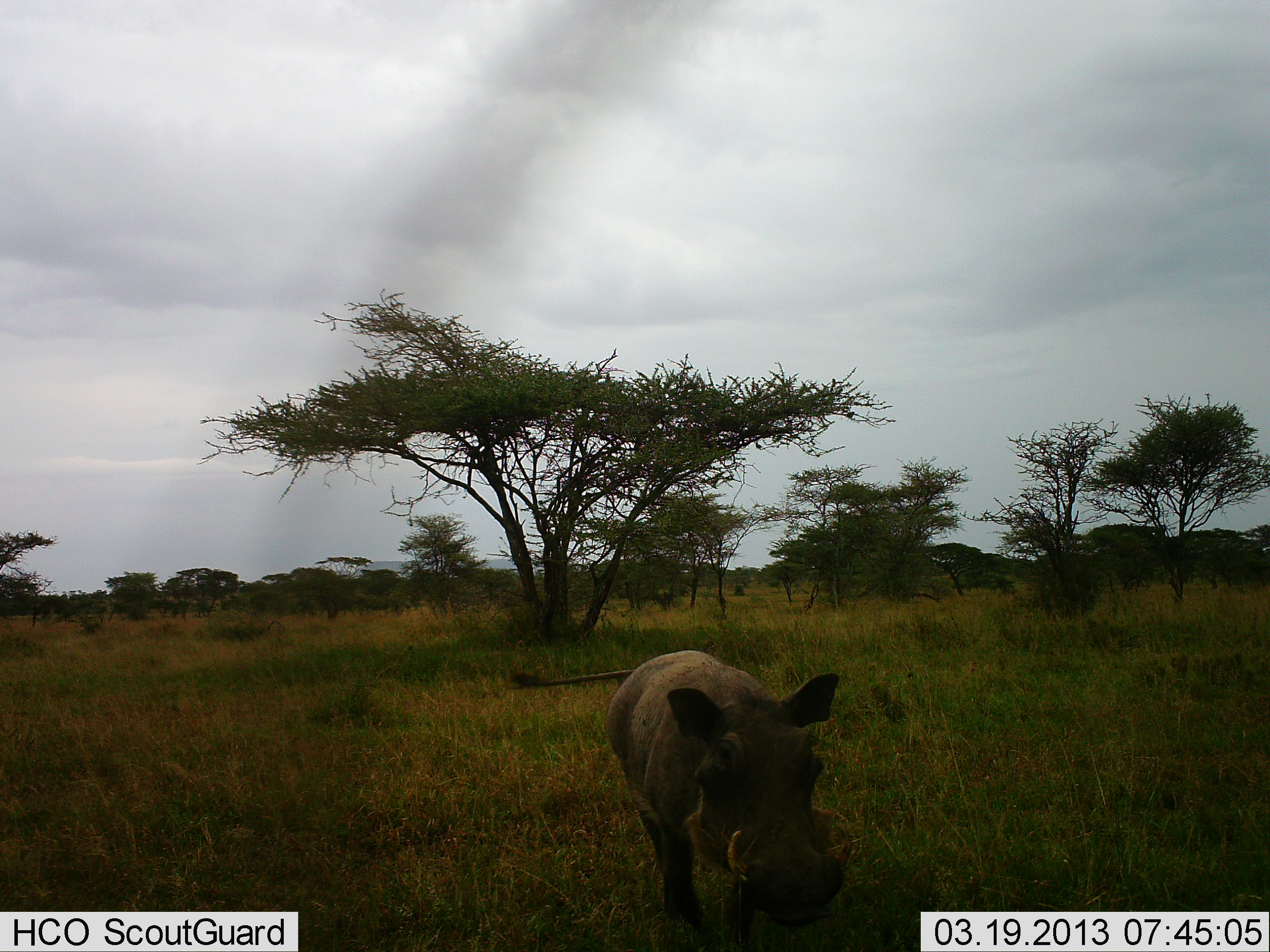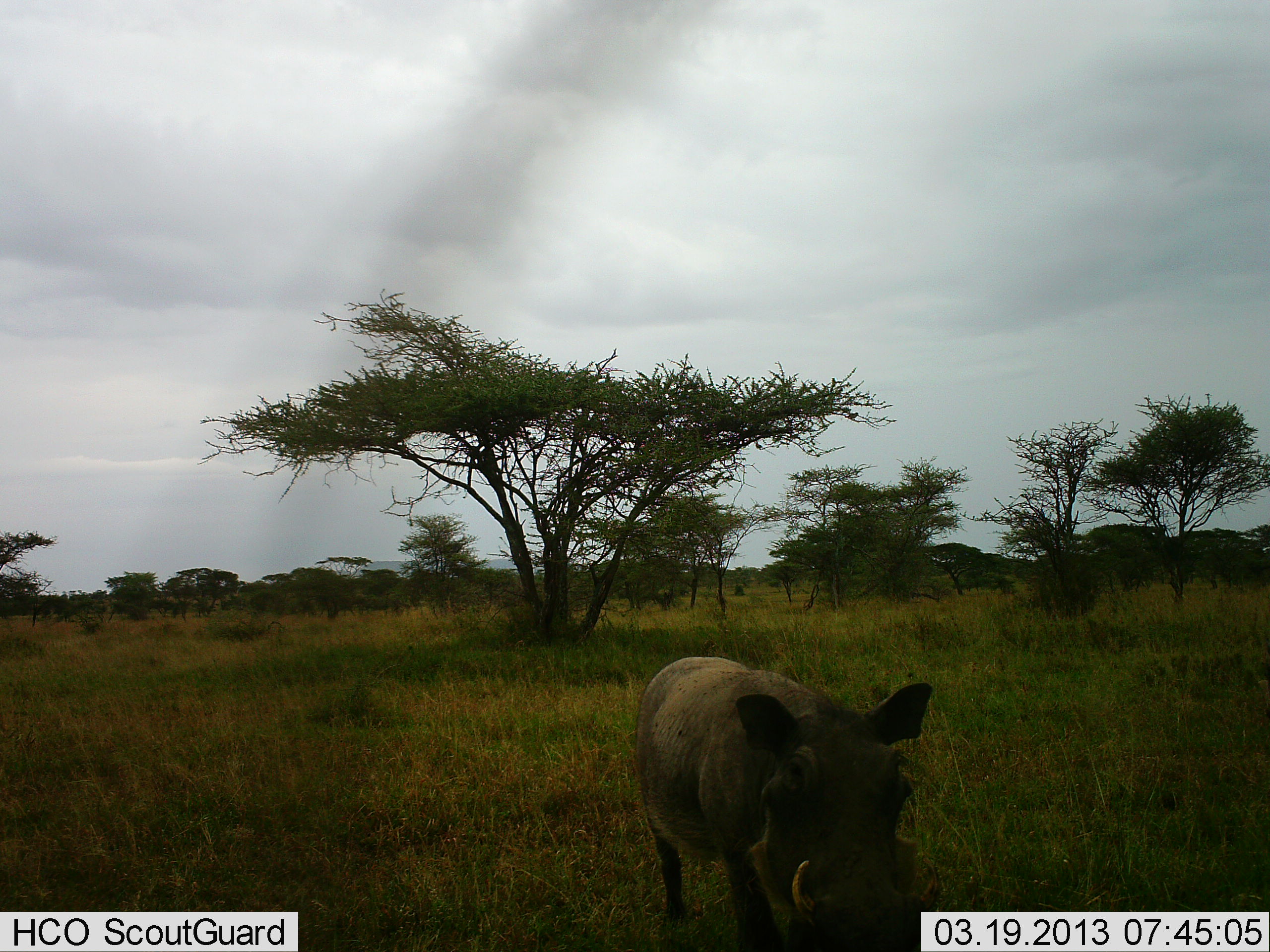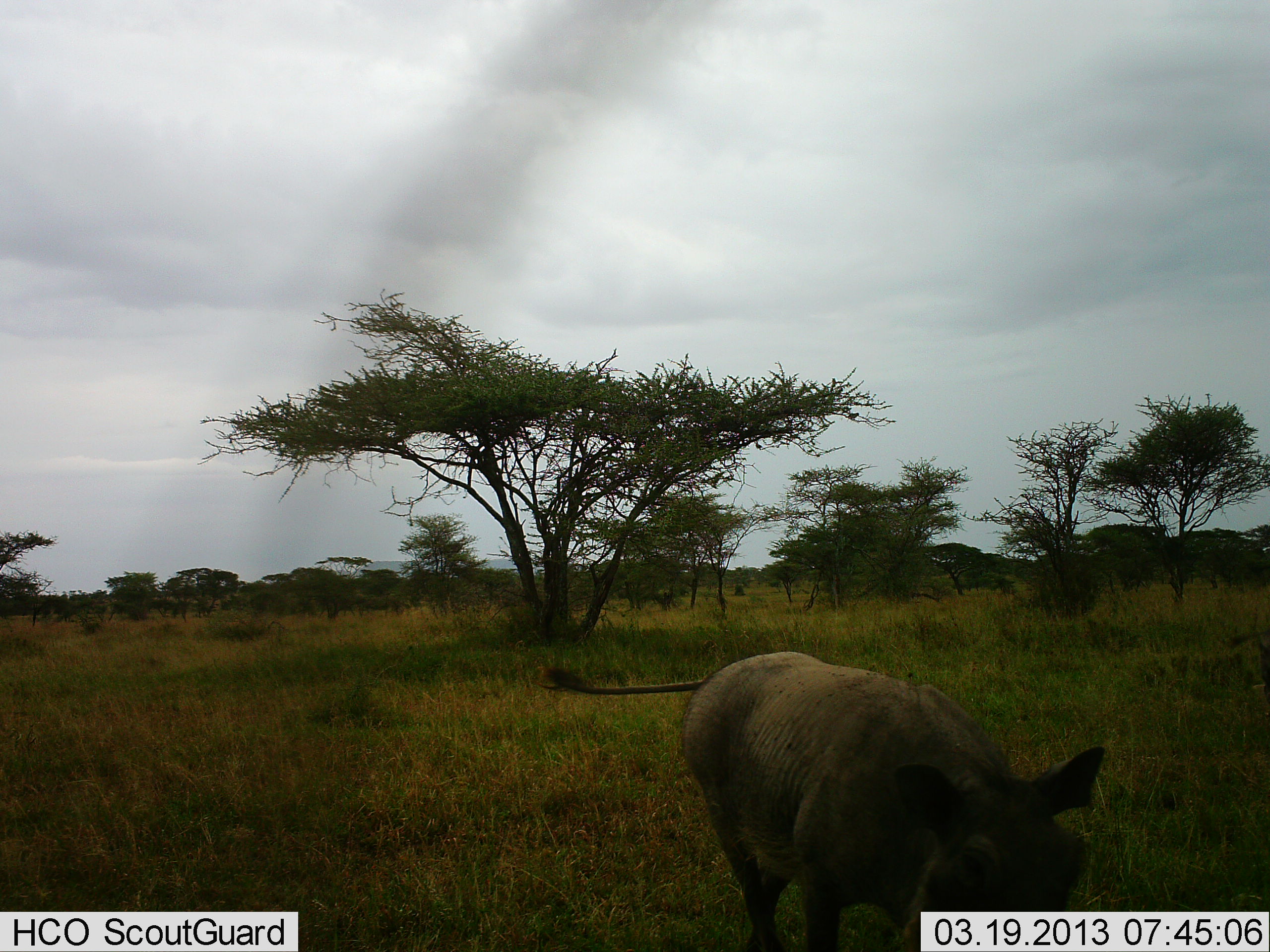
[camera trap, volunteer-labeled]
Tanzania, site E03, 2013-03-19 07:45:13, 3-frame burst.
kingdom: Animalia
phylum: Chordata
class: Mammalia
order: Artiodactyla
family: Suidae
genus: Phacochoerus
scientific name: Phacochoerus africanus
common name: warthog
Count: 1.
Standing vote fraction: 7%.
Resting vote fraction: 0%.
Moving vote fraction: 93%.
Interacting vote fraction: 0%.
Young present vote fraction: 0%.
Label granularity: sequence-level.